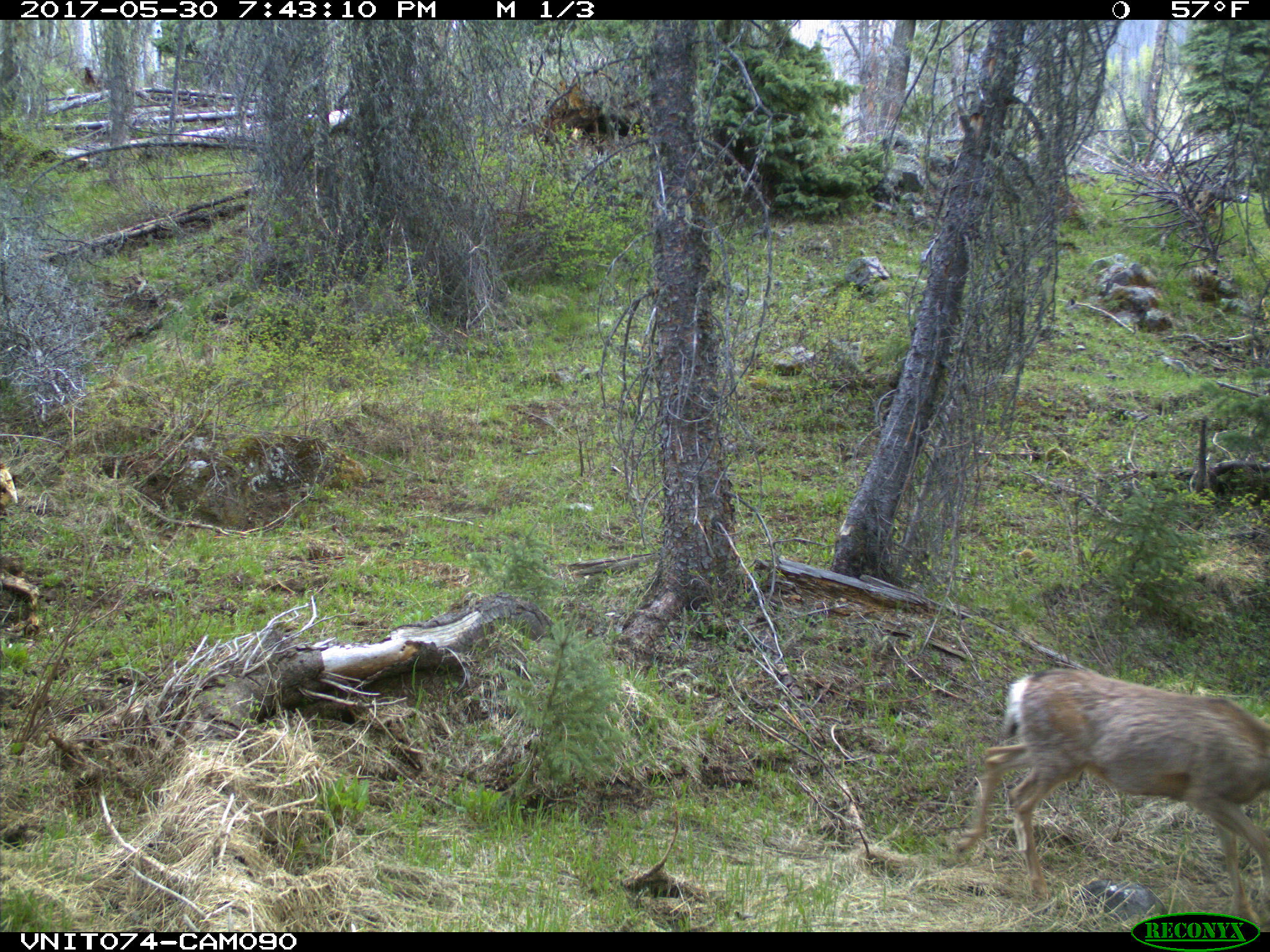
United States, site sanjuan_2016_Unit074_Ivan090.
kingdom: Animalia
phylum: Chordata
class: Mammalia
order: Artiodactyla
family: Cervidae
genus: Odocoileus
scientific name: Odocoileus hemionus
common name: mule deer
Odocoileus hemionus (mule deer).